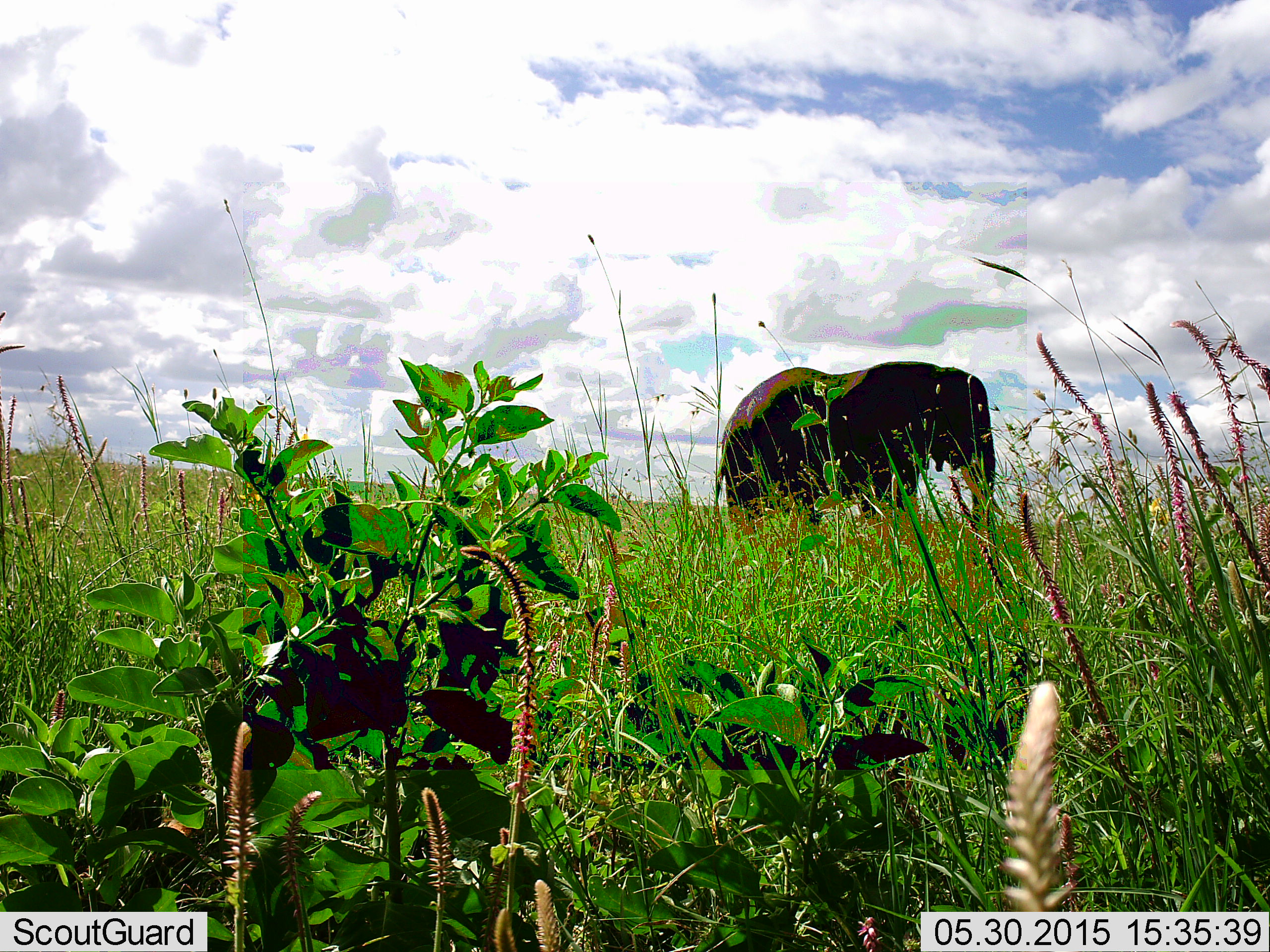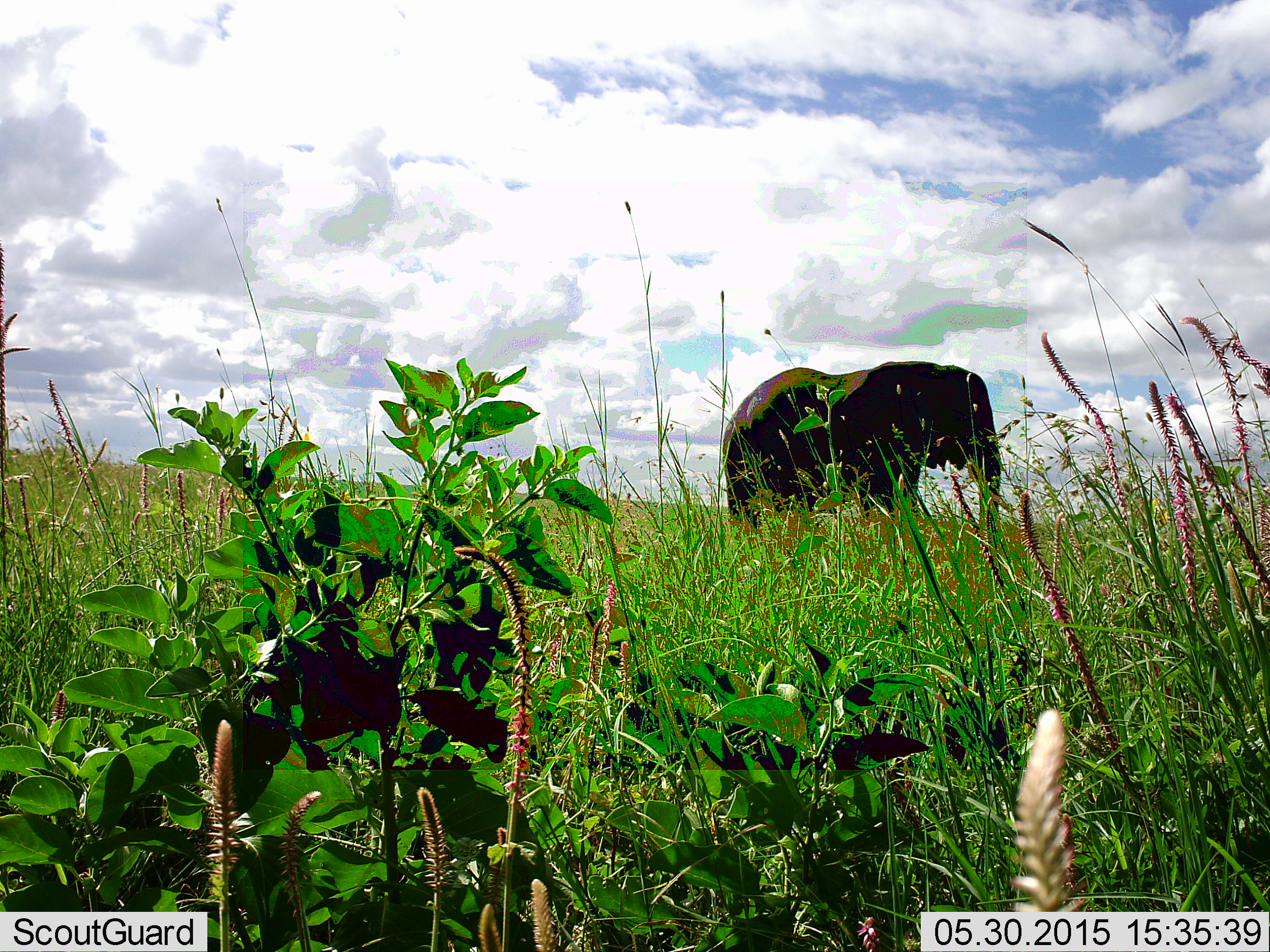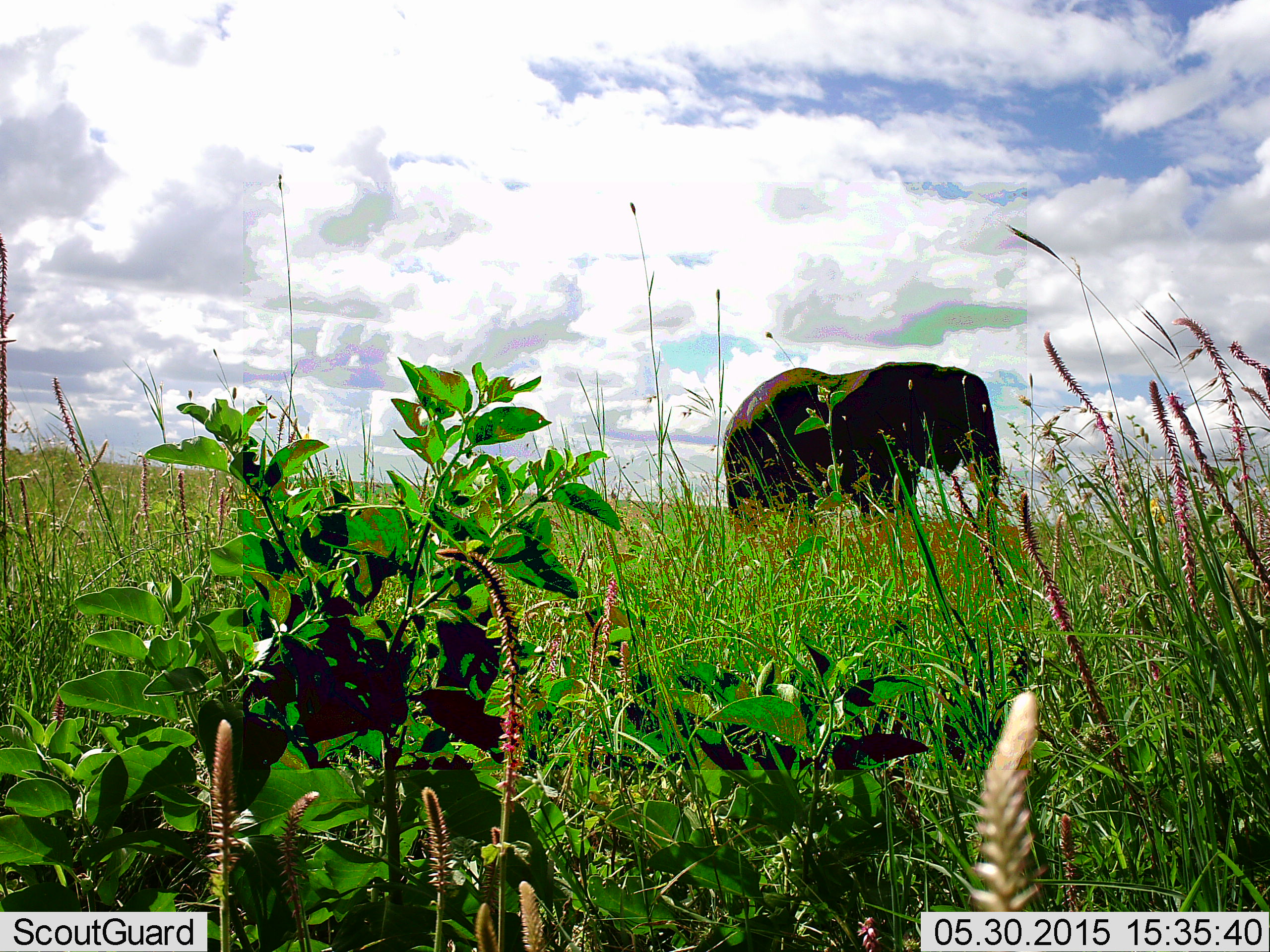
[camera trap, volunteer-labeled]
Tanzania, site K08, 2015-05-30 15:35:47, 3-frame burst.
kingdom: Animalia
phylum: Chordata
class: Mammalia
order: Proboscidea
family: Elephantidae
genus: Loxodonta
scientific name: Loxodonta africana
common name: african bush elephant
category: elephant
Elephant (african bush elephant) (Loxodonta africana), count 1. Behavior (volunteer vote fractions): standing 70%, resting 0%, moving 30%, interacting 0%. Young present (vote fraction): 0%. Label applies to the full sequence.